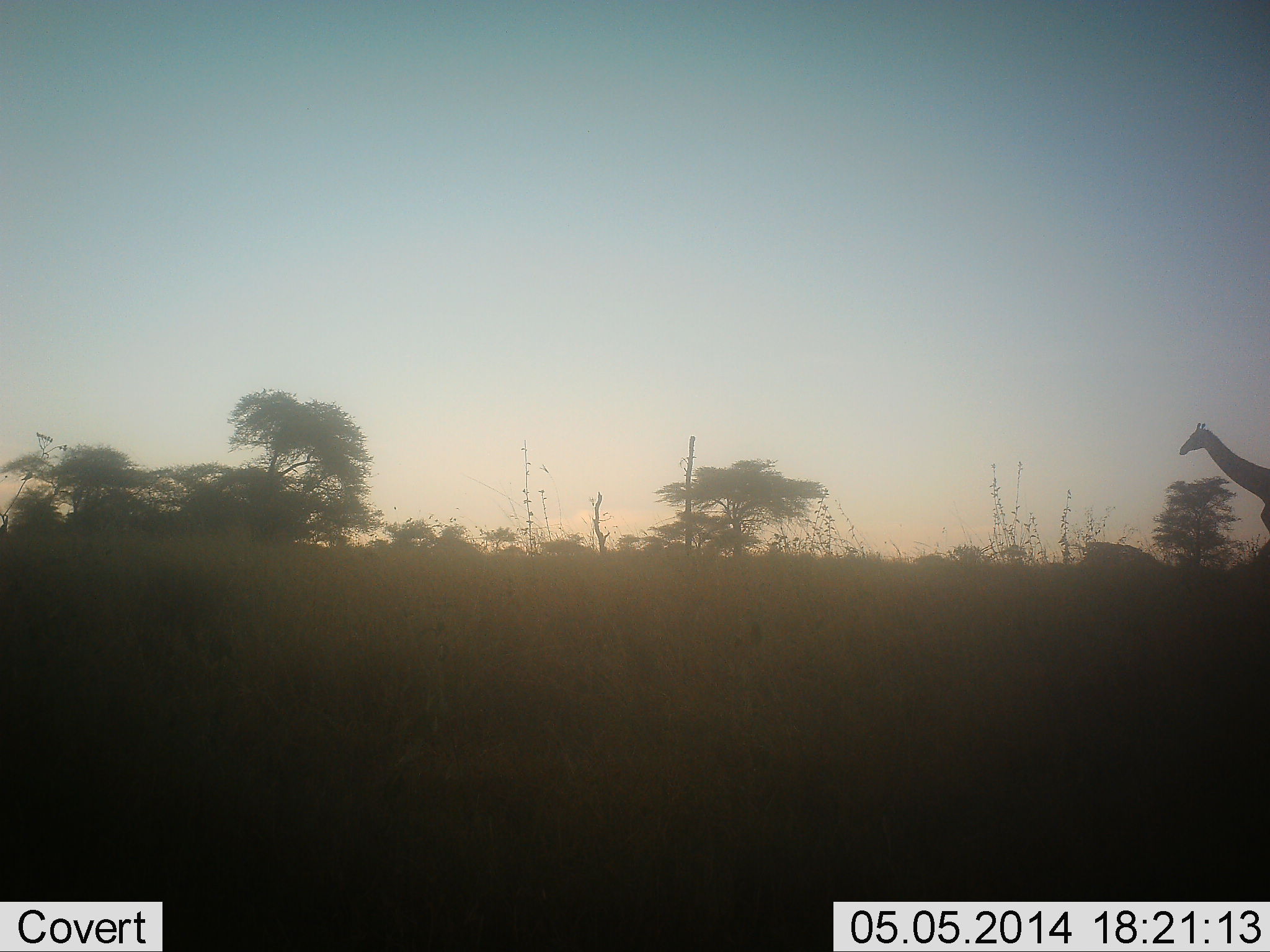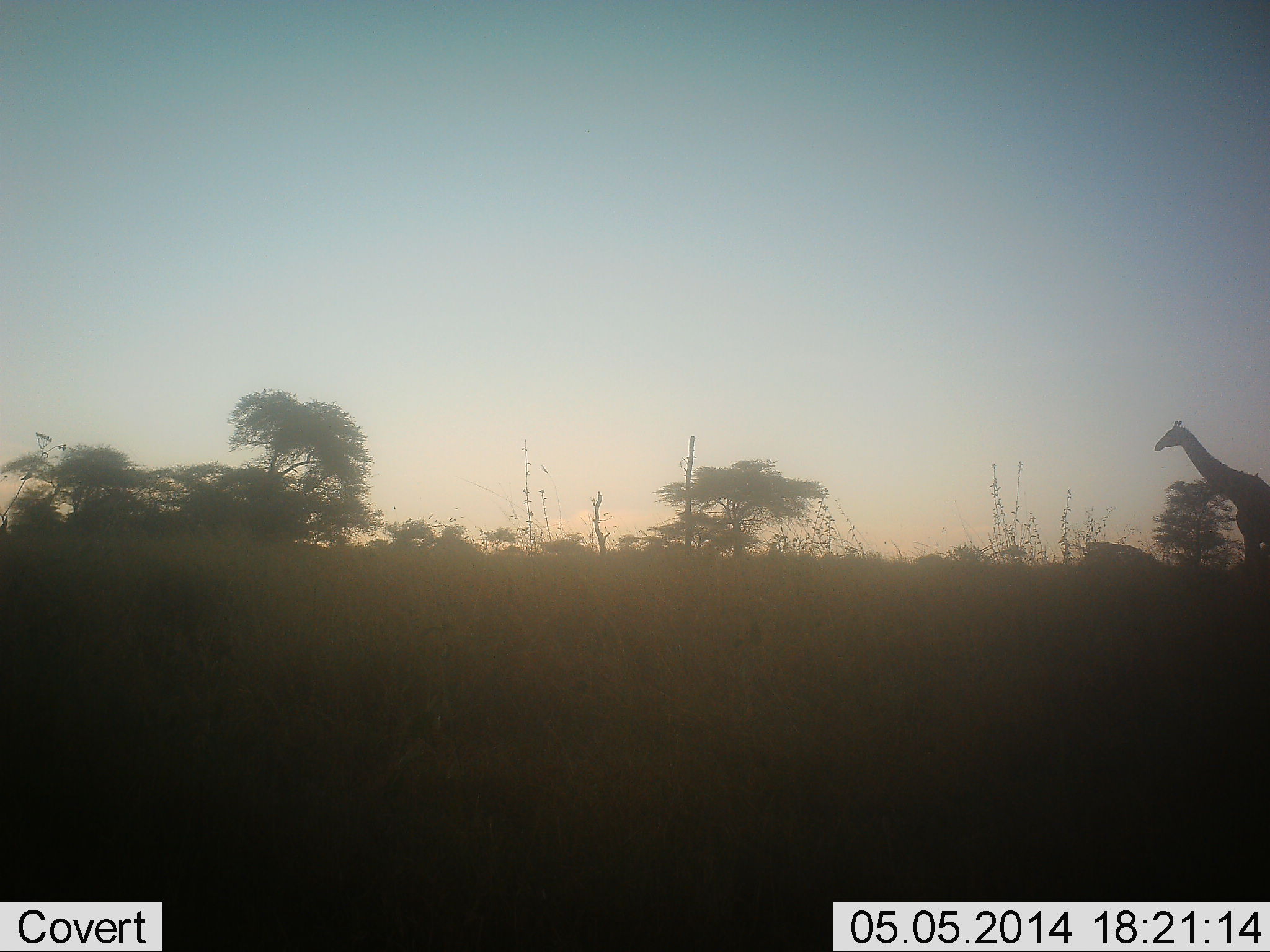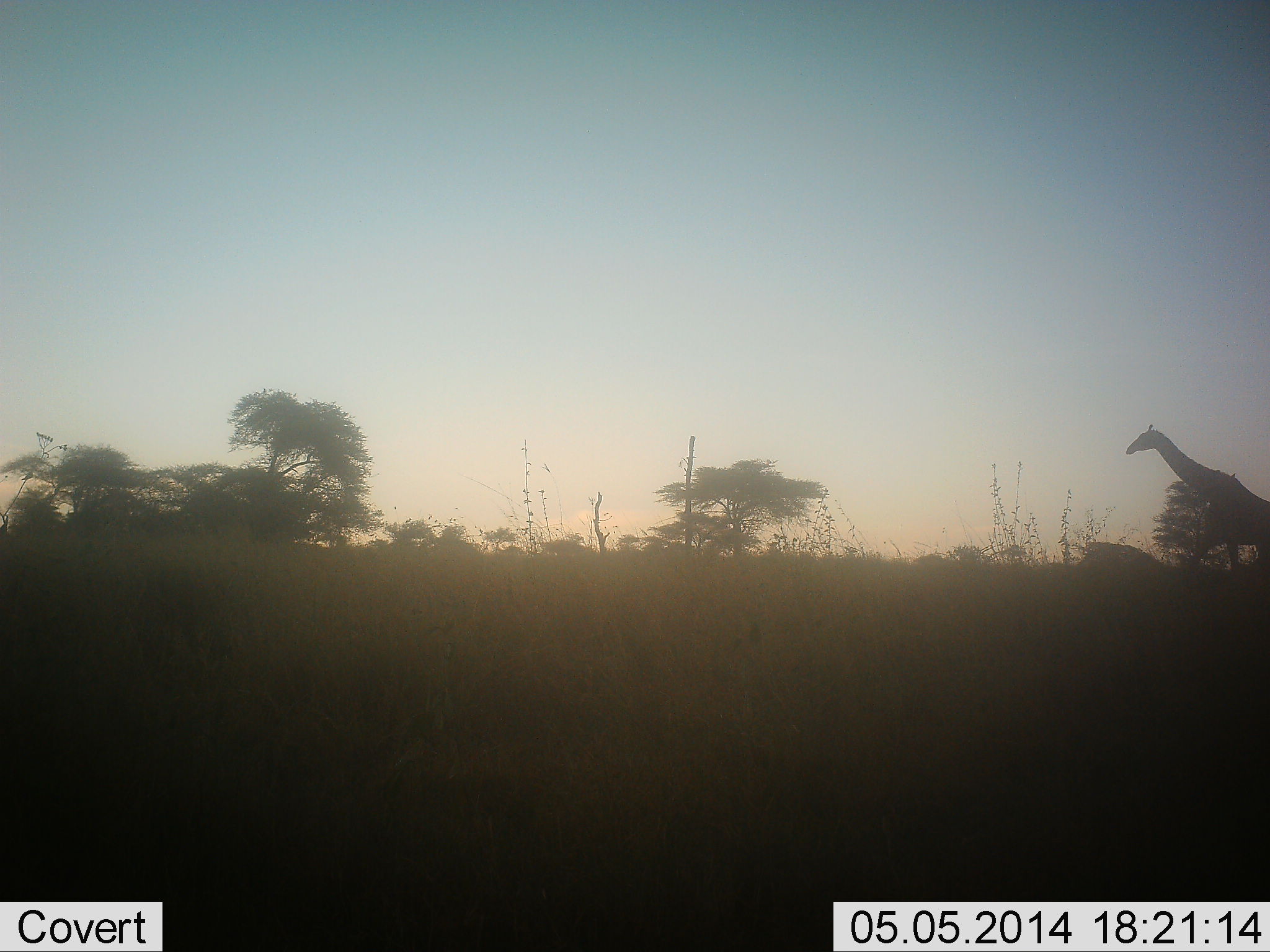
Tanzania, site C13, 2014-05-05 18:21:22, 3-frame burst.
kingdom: Animalia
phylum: Chordata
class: Mammalia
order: Artiodactyla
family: Giraffidae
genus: Giraffa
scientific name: Giraffa camelopardalis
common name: giraffe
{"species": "giraffe (Giraffa camelopardalis)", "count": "1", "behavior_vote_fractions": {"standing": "0%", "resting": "0%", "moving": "100%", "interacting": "0%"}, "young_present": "0%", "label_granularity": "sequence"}